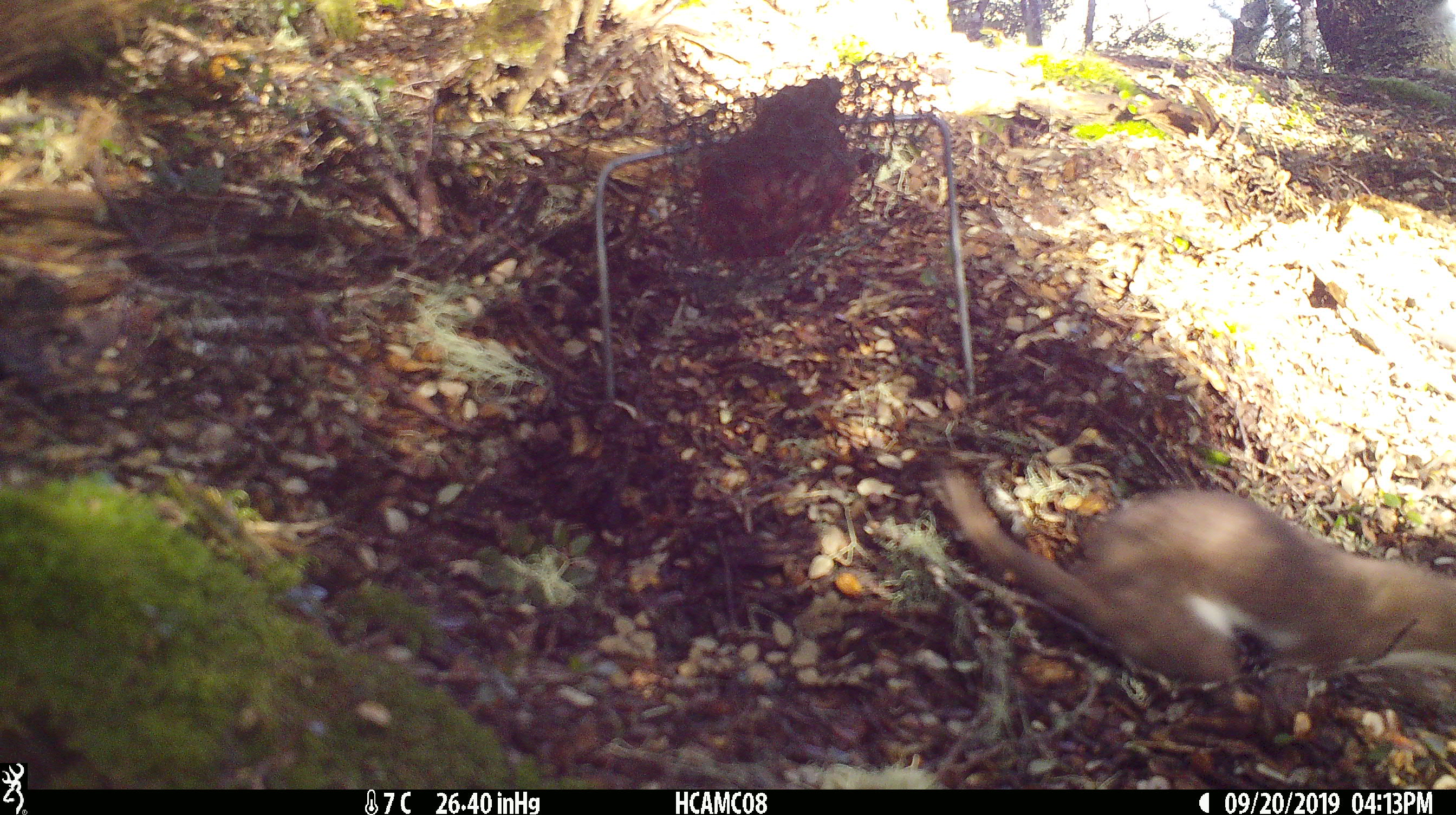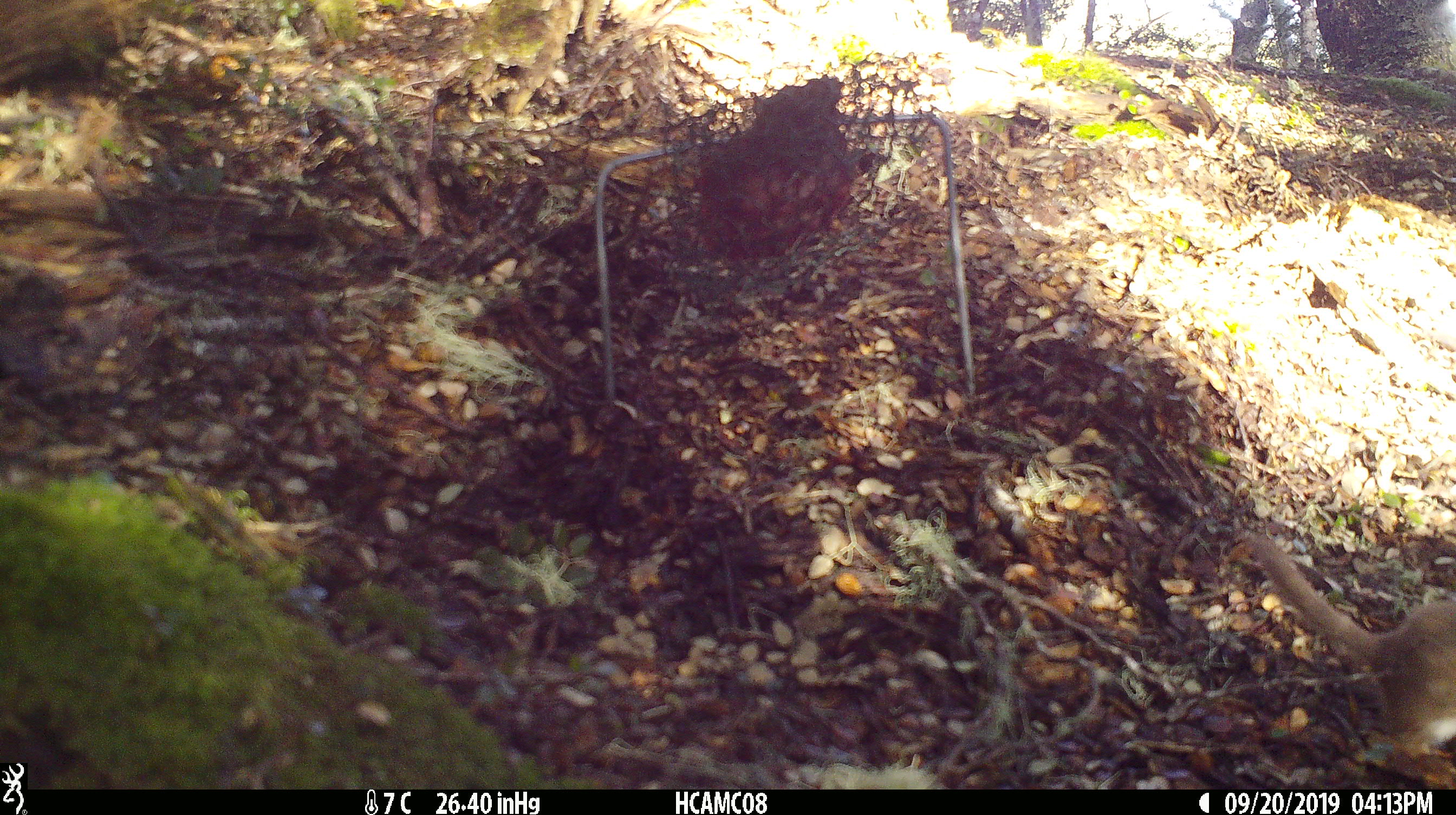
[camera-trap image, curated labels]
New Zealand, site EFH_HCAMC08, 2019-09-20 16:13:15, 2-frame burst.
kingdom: Animalia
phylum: Chordata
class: Mammalia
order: Carnivora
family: Mustelidae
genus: Mustela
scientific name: Mustela nivalis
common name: least weasel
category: weasel